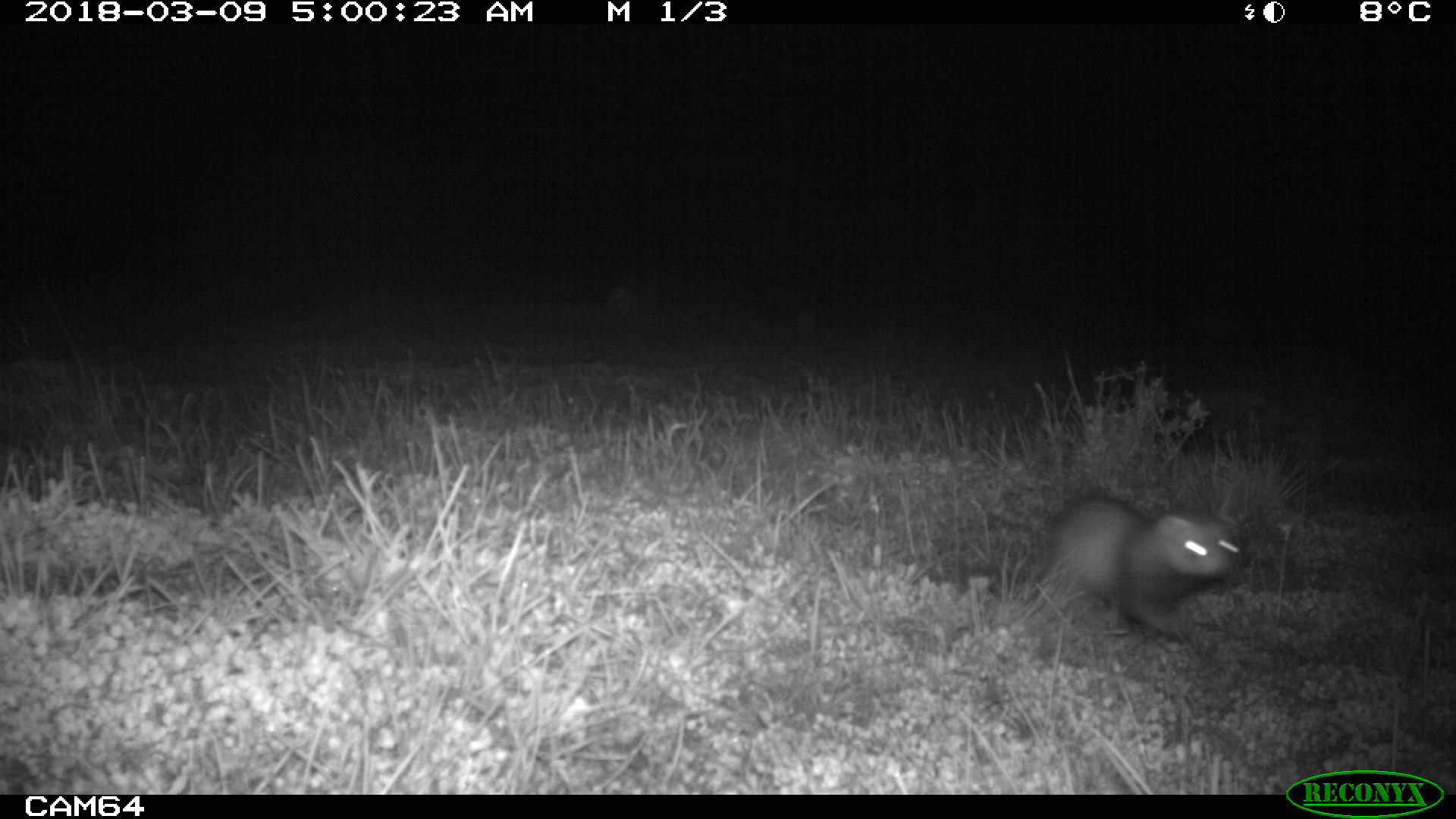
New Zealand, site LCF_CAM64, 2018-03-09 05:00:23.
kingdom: Animalia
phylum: Chordata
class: Mammalia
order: Carnivora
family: Mustelidae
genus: Mustela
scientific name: Mustela furo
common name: ferret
Ferret (Mustela furo).